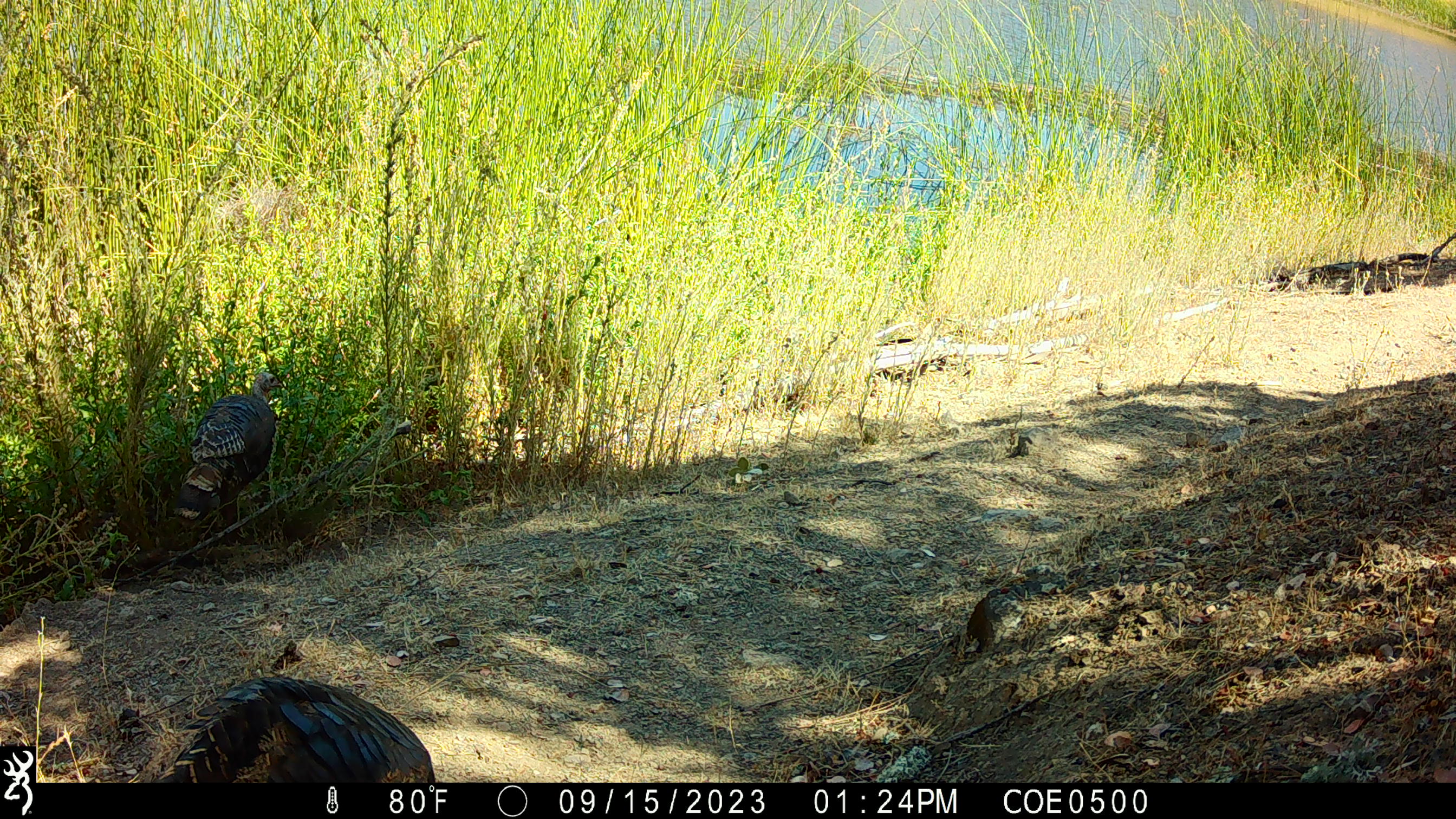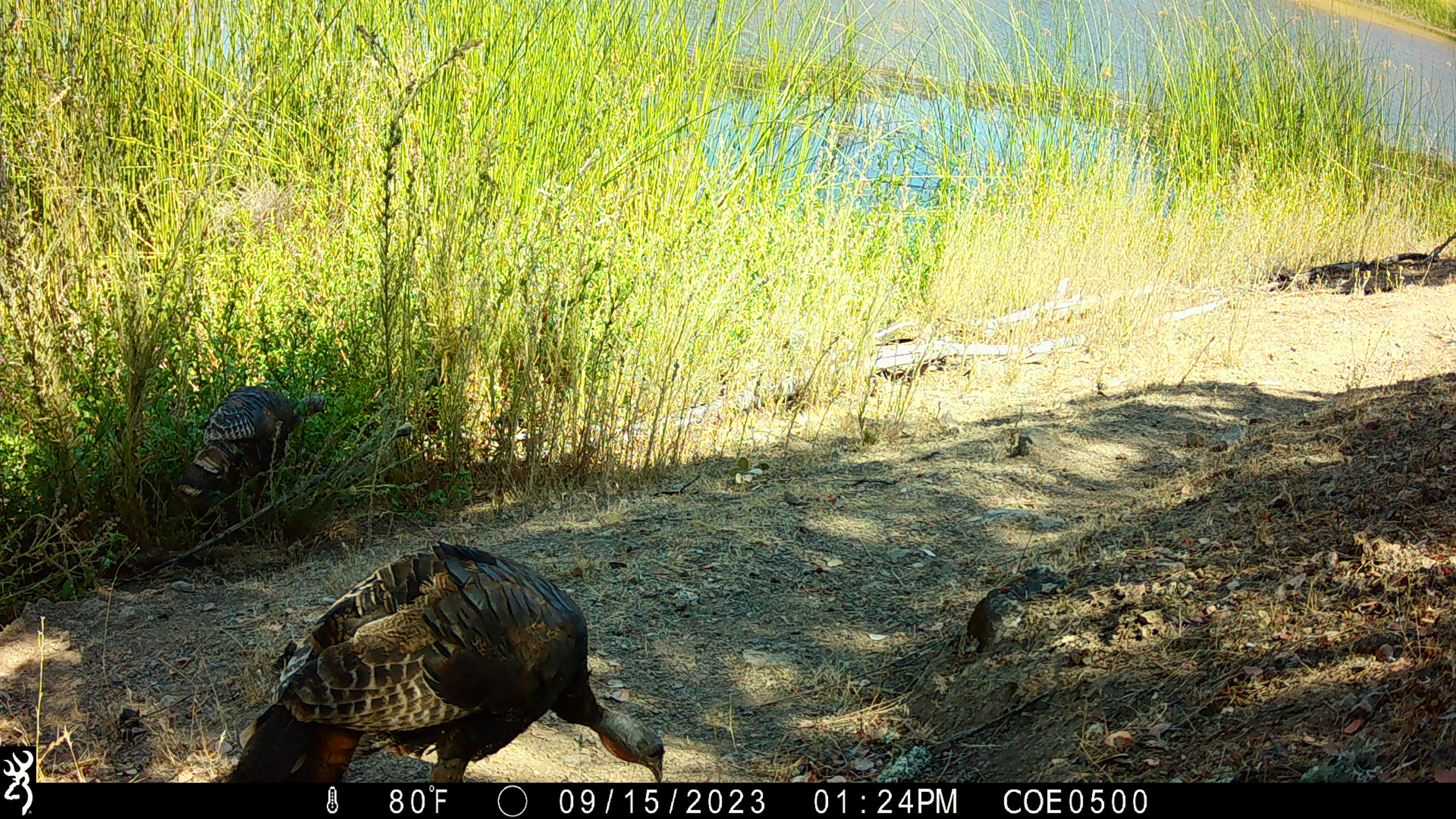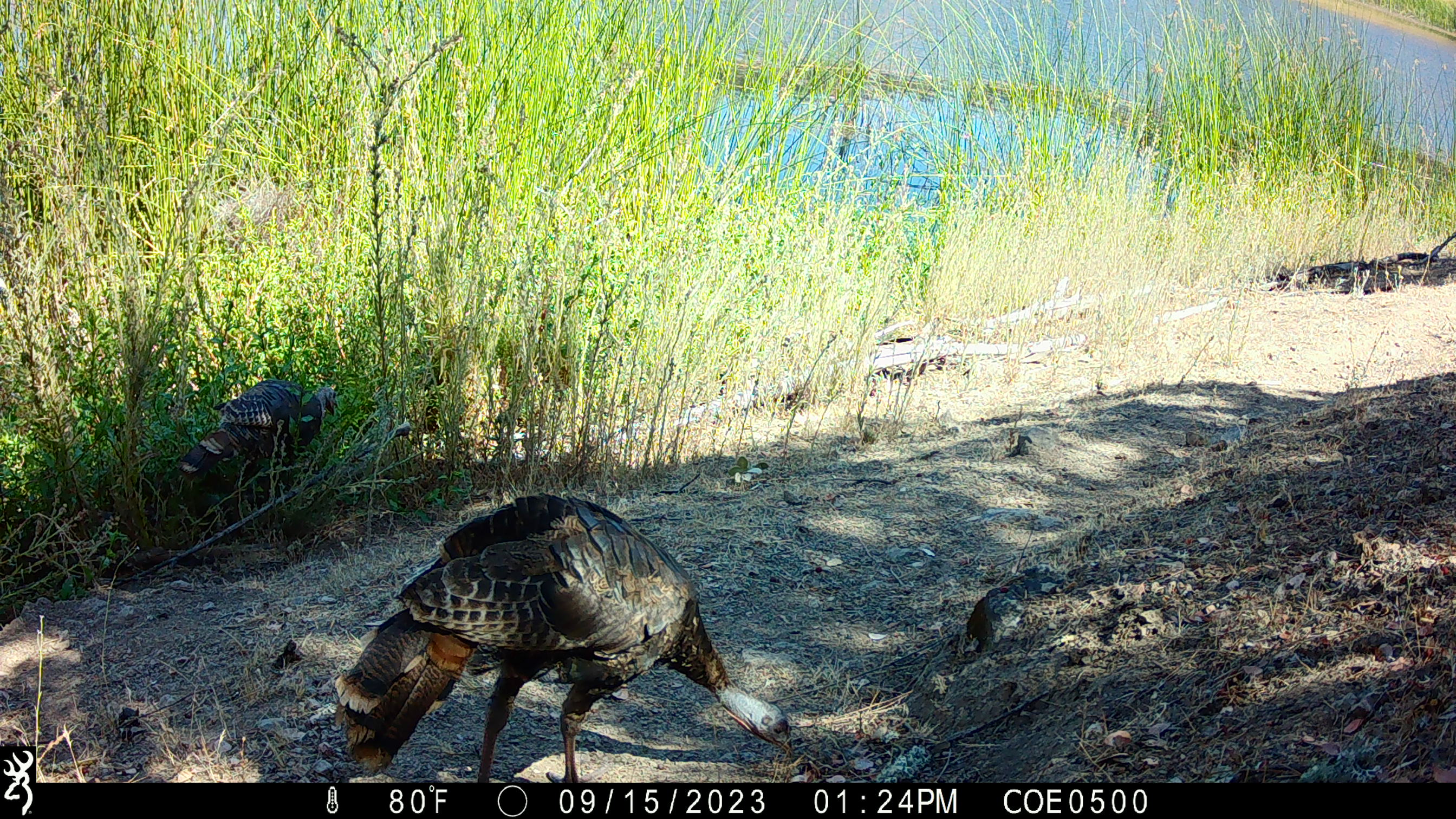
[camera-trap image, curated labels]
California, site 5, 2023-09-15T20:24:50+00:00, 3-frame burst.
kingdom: Animalia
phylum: Chordata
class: Aves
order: Galliformes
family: Phasianidae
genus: Meleagris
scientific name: Meleagris gallopavo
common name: turkey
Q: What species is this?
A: Turkey (Meleagris gallopavo).